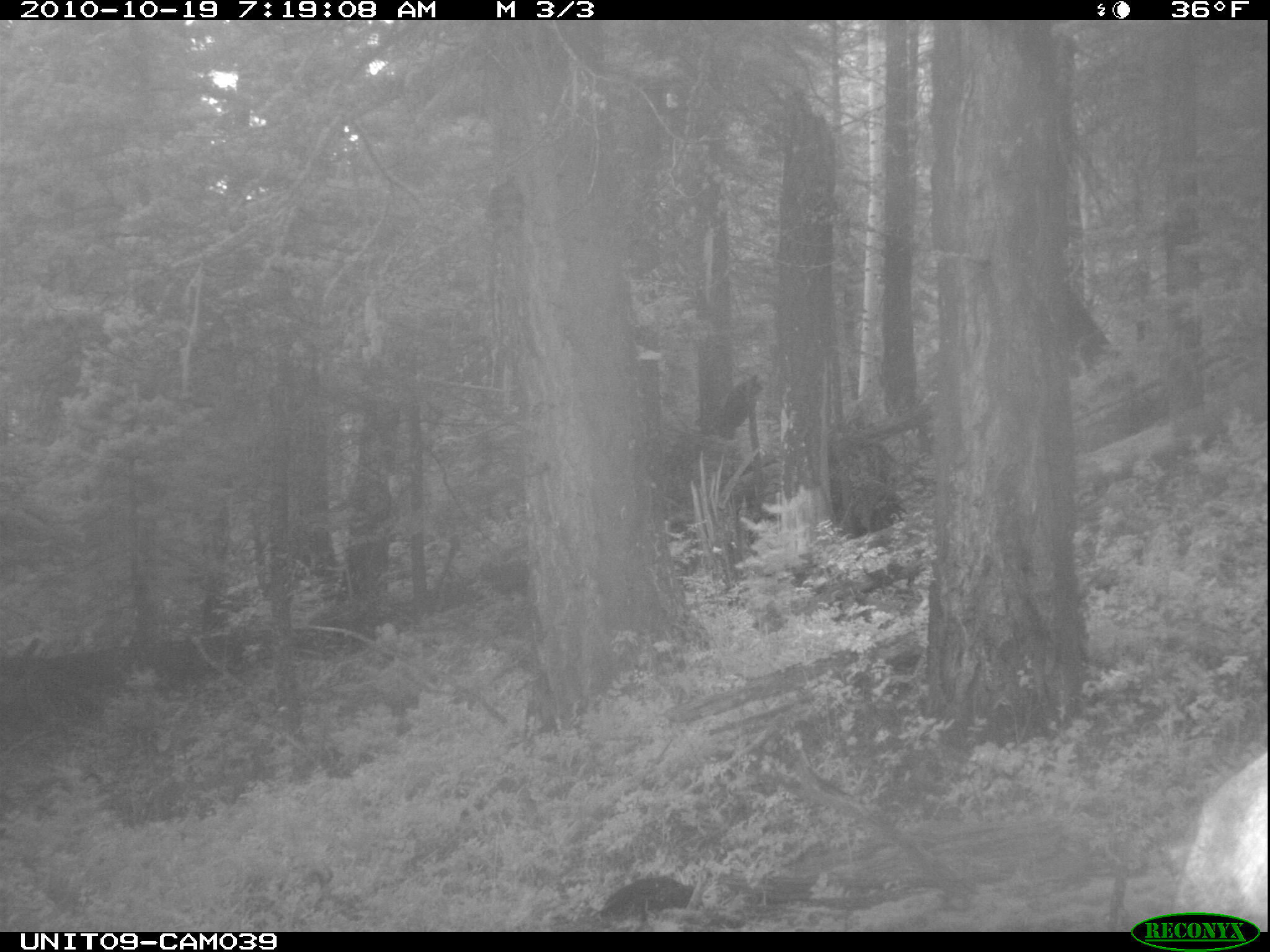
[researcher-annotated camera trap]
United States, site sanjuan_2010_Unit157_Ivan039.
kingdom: Animalia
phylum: Chordata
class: Mammalia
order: Artiodactyla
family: Cervidae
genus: Cervus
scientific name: Cervus elaphus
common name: red deer